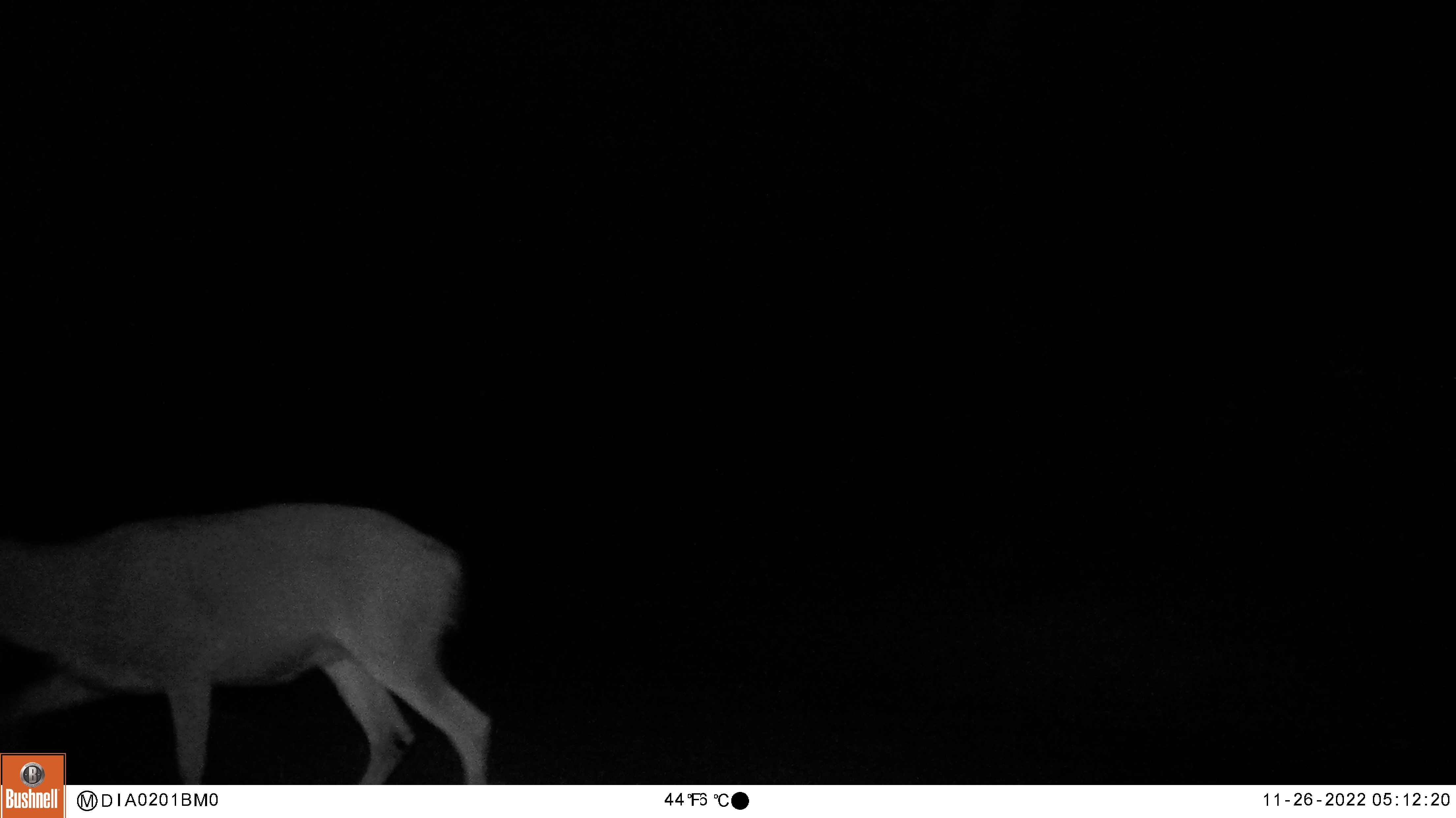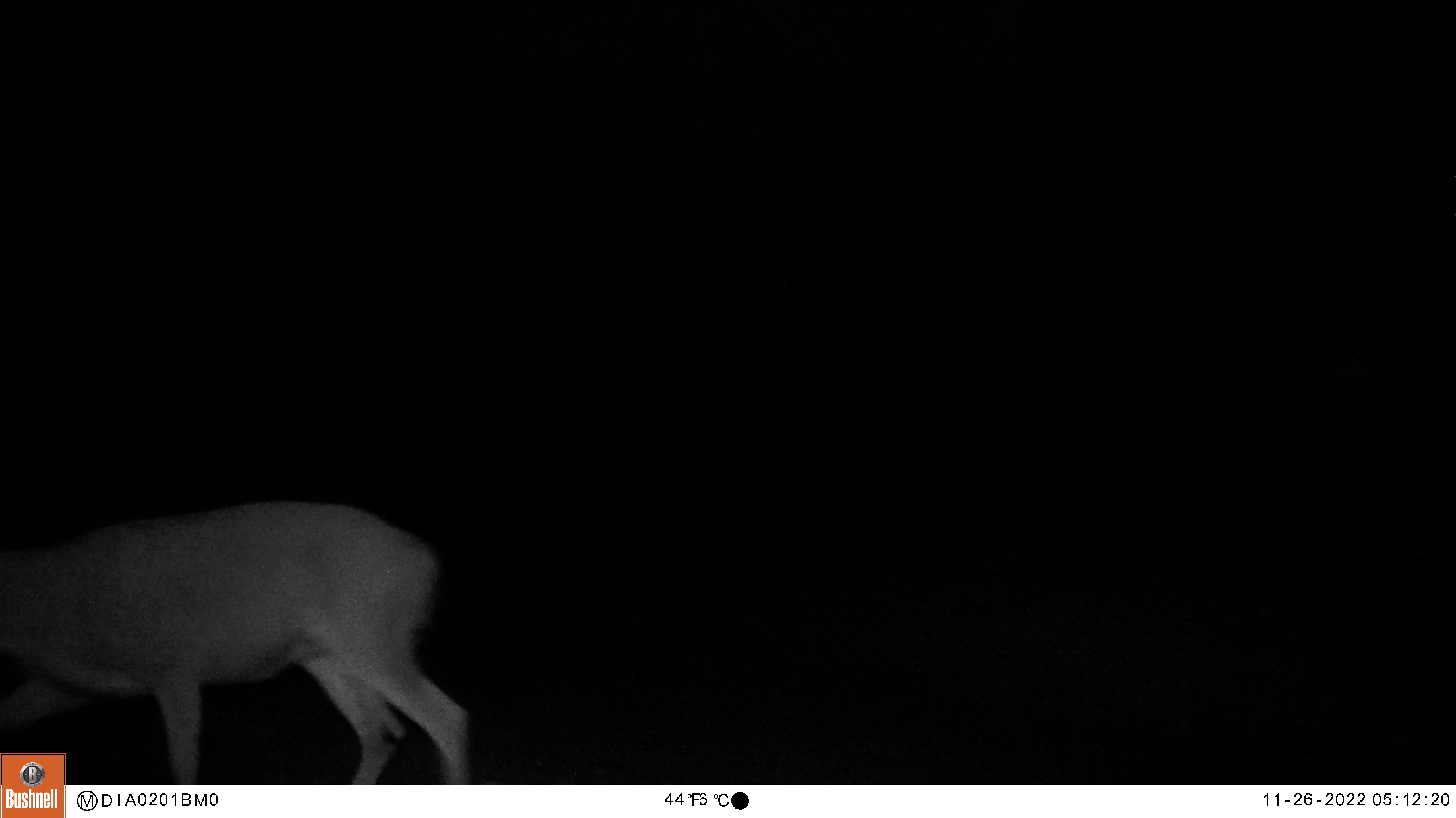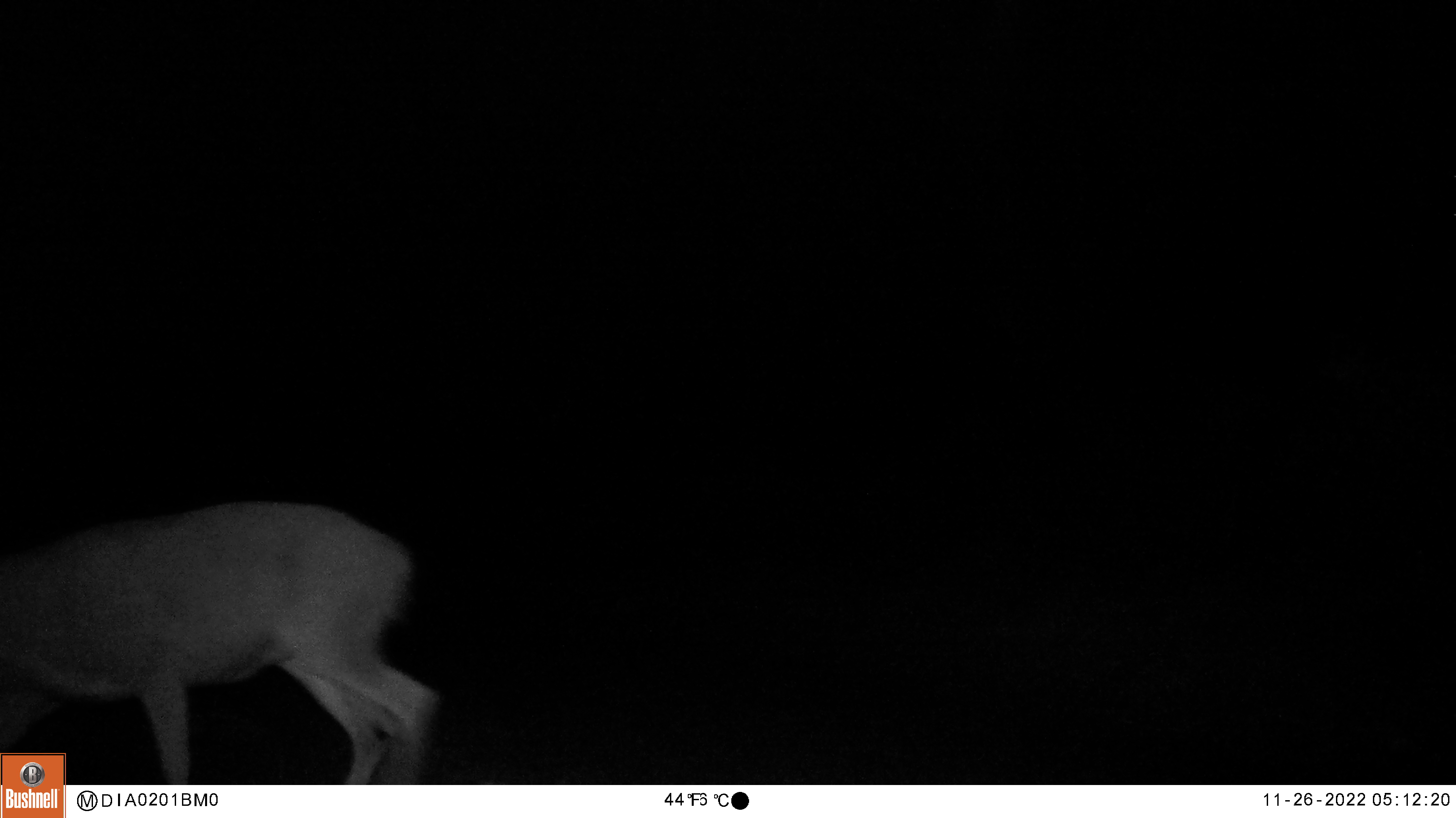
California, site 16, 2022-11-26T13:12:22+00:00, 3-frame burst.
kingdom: Animalia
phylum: Chordata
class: Mammalia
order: Artiodactyla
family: Cervidae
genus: Odocoileus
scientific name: Odocoileus hemionus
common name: mule deer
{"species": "mule deer (Odocoileus hemionus)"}